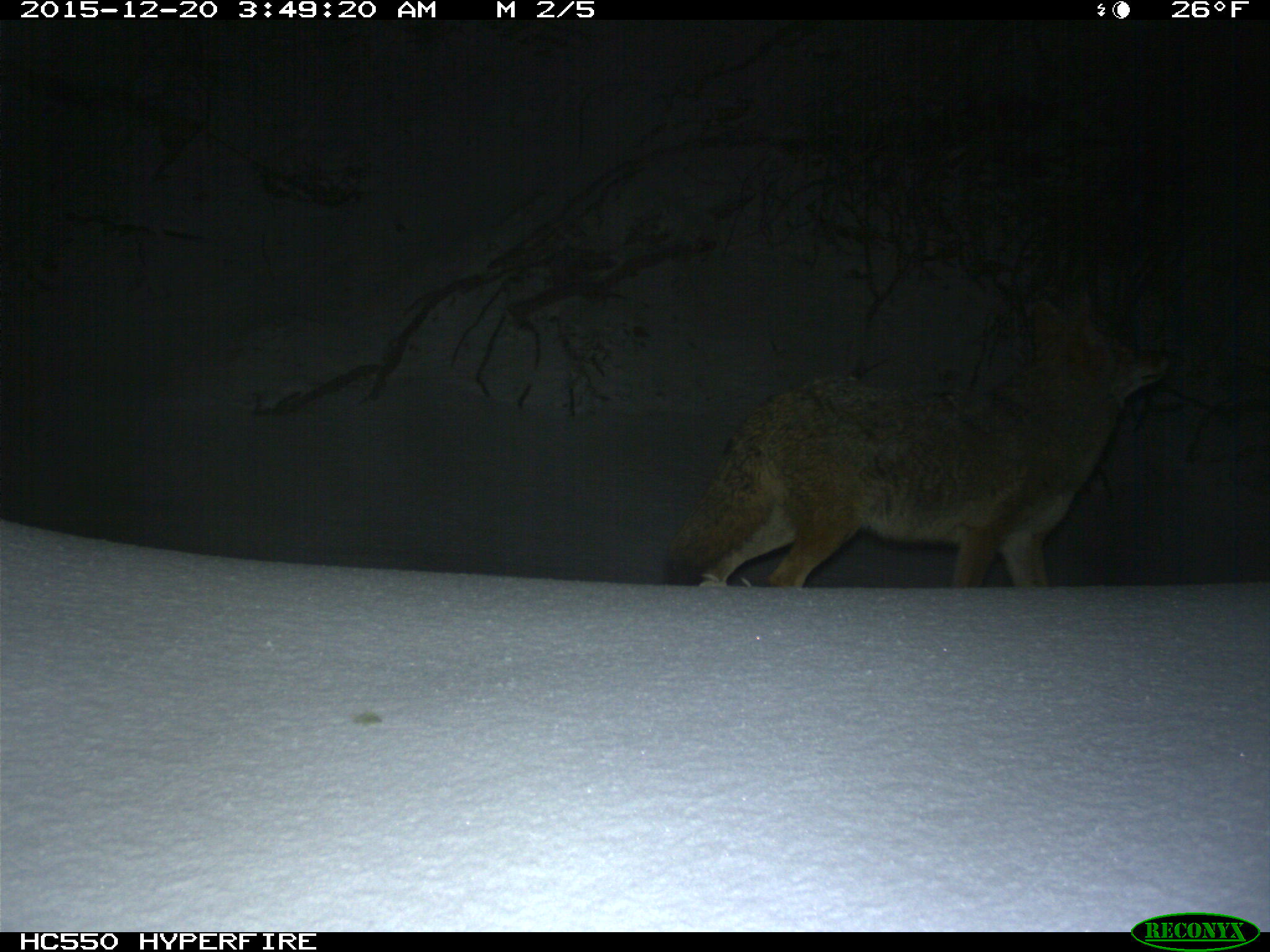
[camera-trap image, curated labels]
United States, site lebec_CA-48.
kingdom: Animalia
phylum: Chordata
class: Mammalia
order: Carnivora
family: Canidae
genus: Canis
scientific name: Canis latrans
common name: coyote